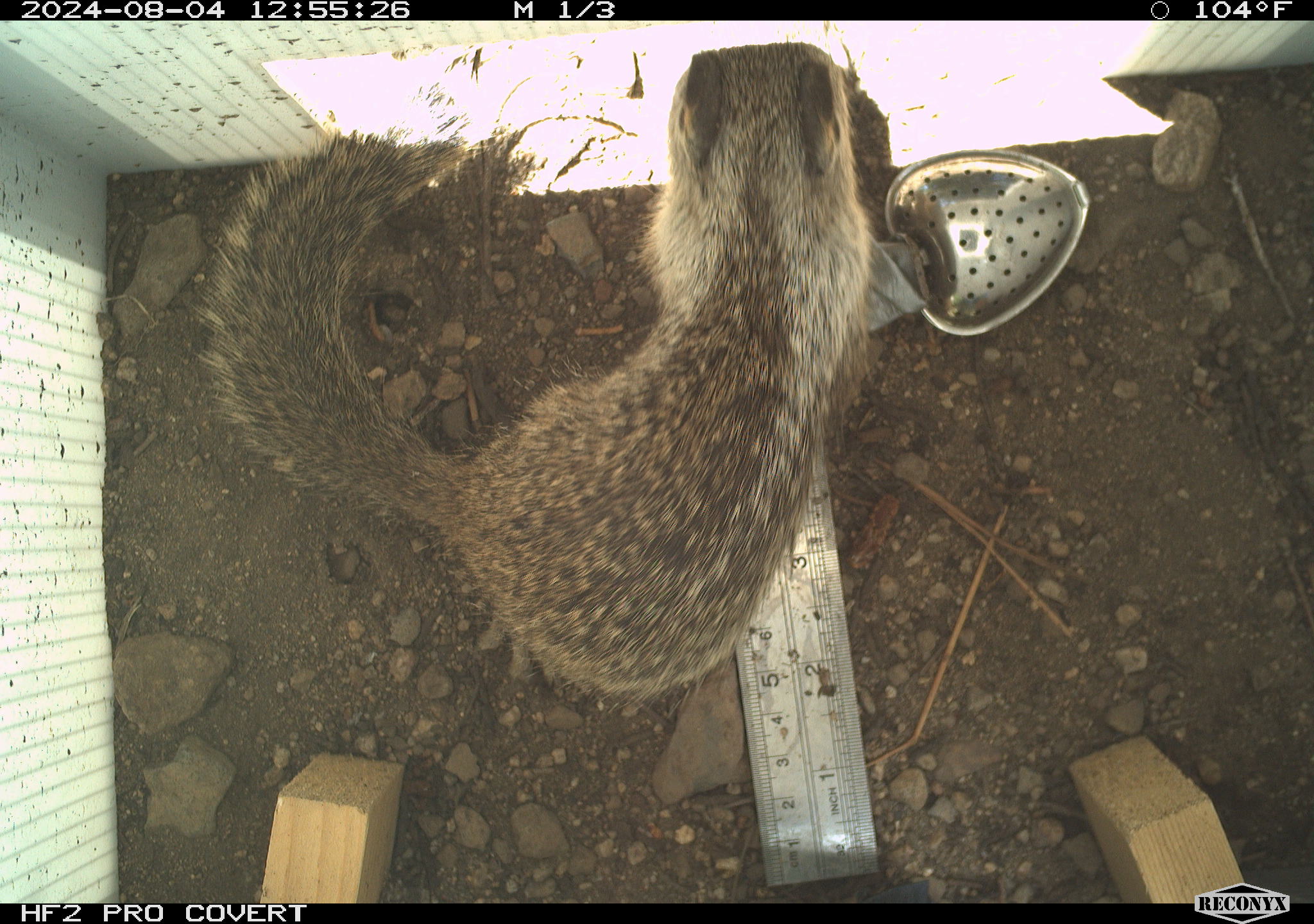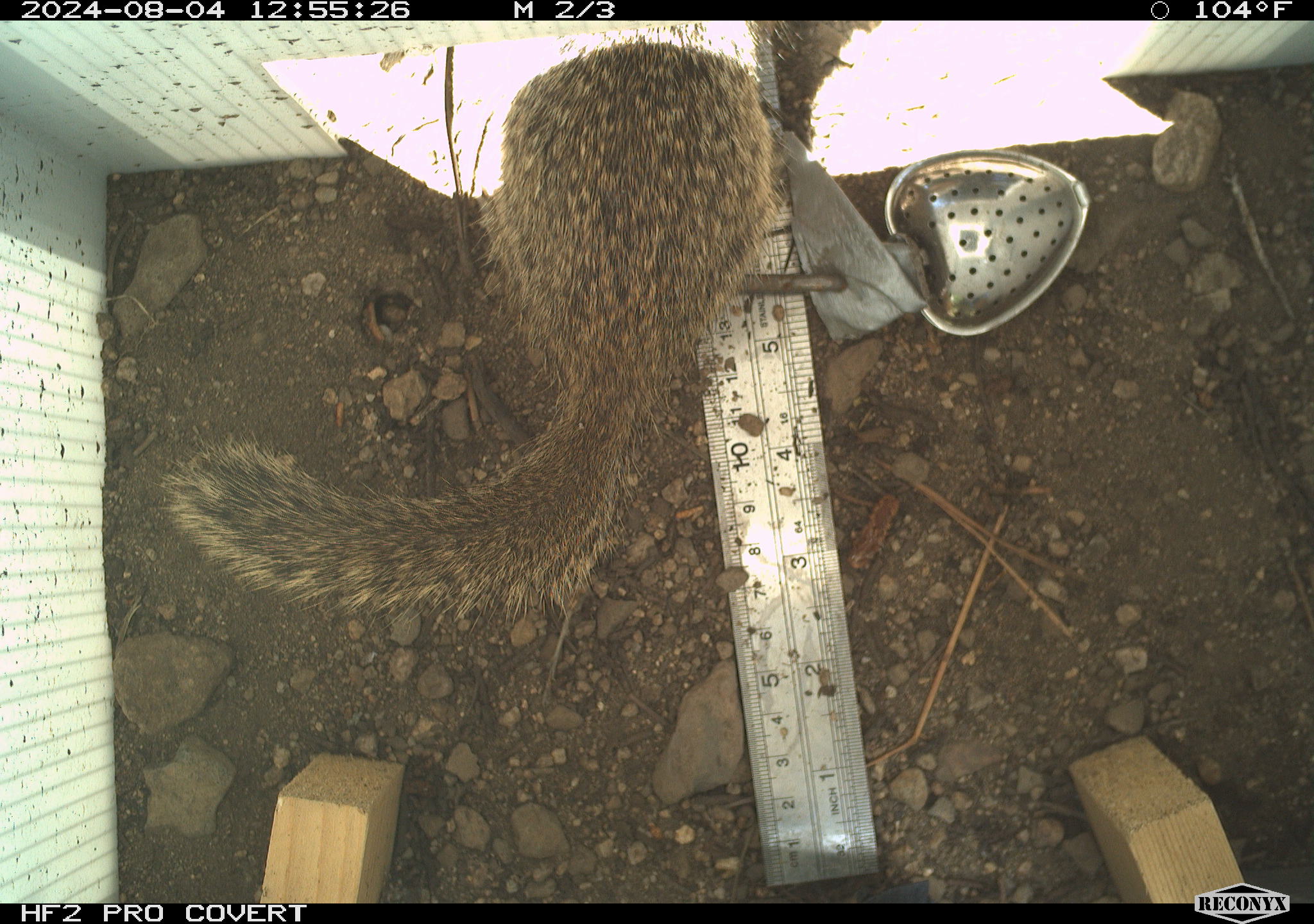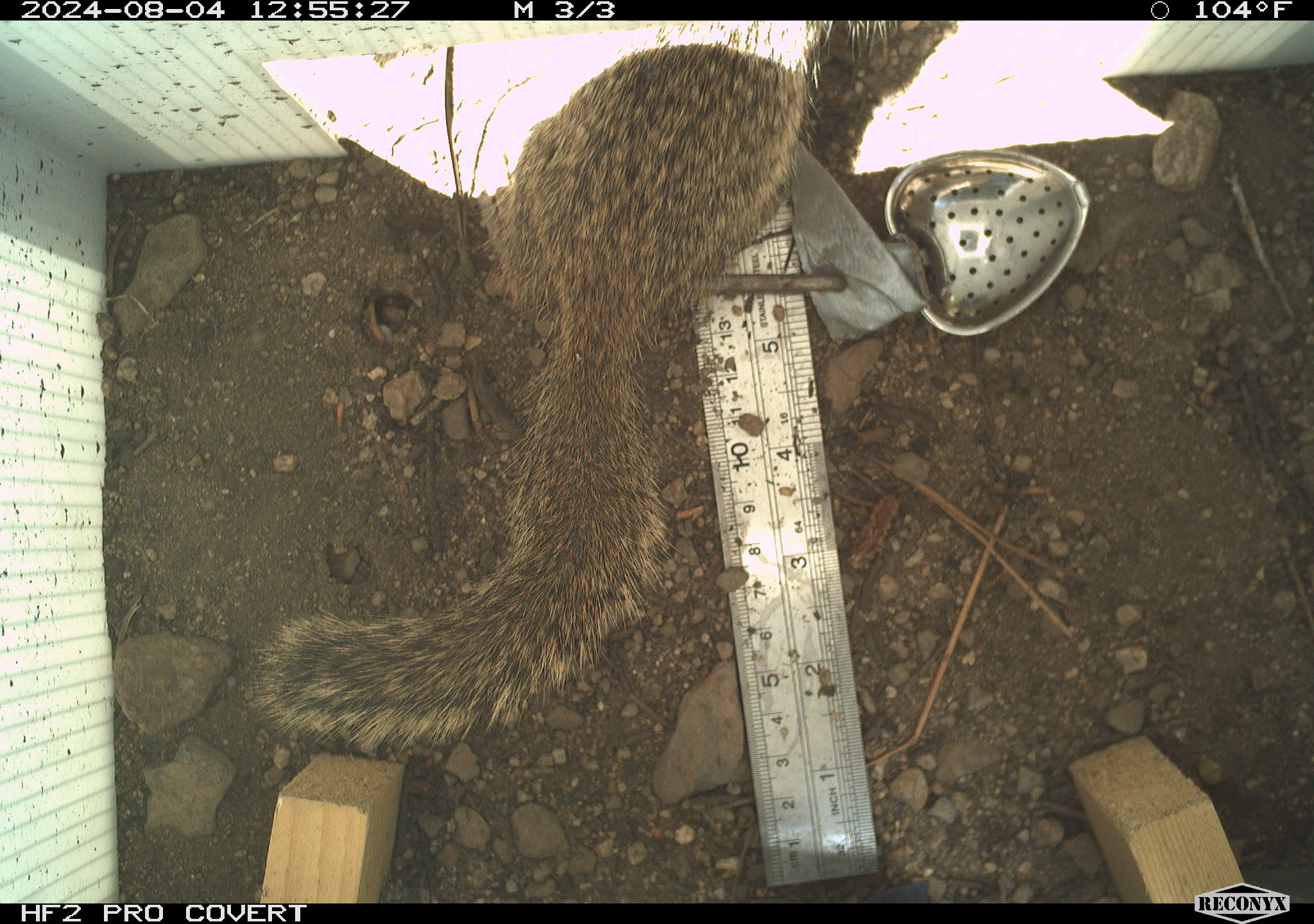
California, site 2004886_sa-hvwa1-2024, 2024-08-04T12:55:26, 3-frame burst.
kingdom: Animalia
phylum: Chordata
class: Mammalia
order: Rodentia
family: Sciuridae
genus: Otospermophilus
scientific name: Otospermophilus beecheyi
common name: california ground squirrel